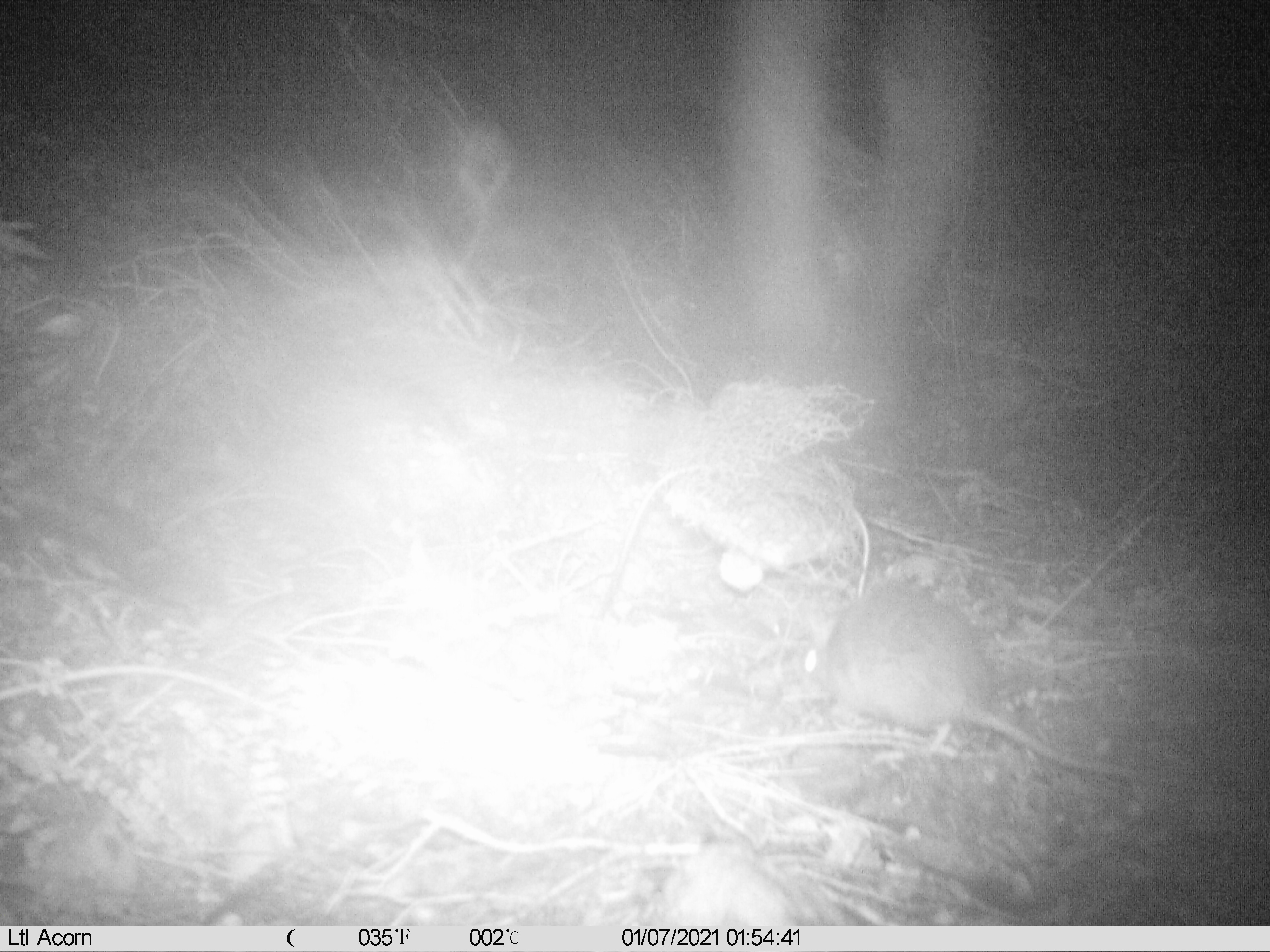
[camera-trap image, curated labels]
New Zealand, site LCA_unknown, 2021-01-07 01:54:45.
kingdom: Animalia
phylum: Chordata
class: Mammalia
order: Rodentia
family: Muridae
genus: Rattus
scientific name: Rattus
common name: rat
Rat (Rattus).